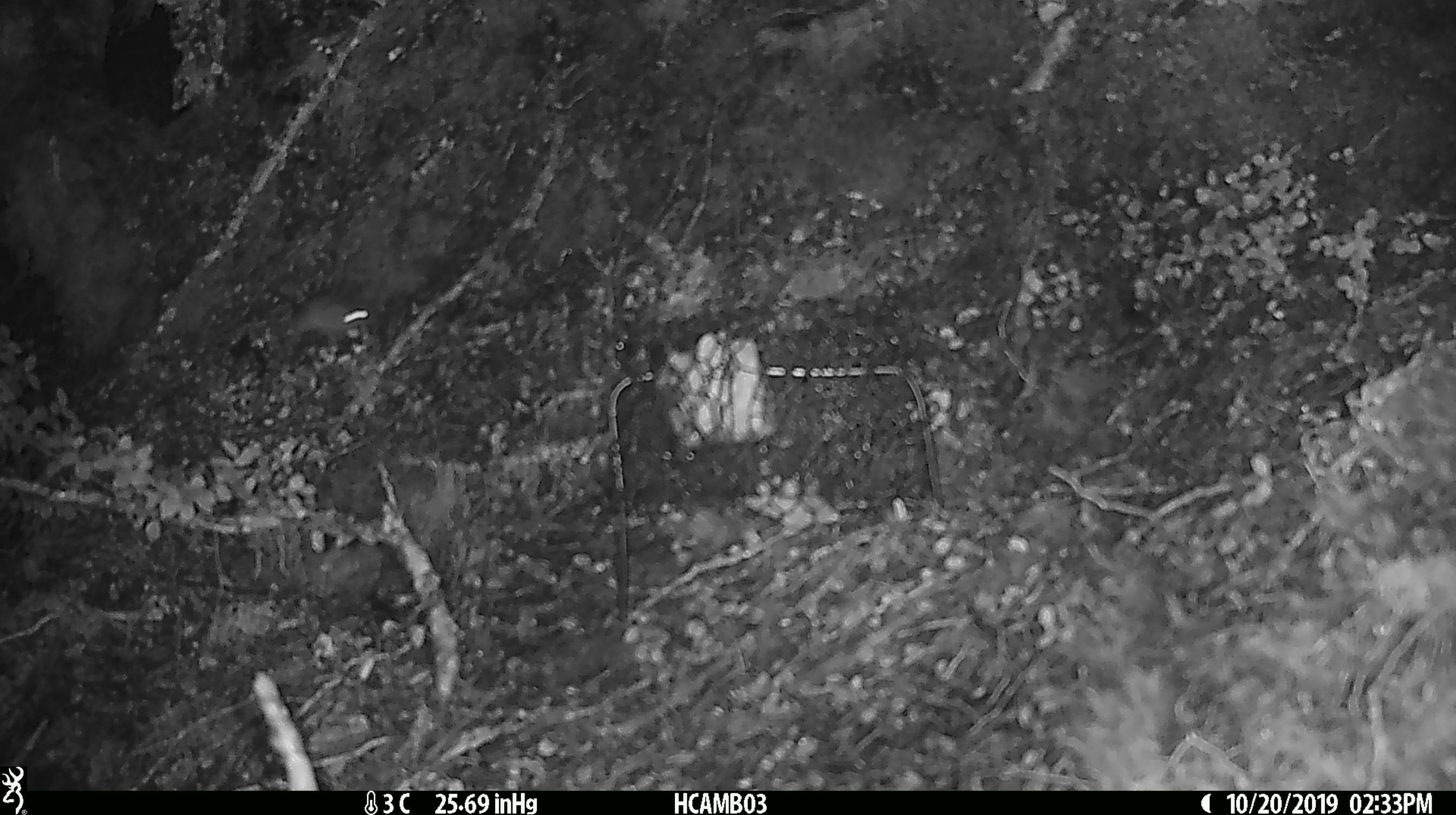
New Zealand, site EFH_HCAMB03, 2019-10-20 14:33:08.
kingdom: Animalia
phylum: Chordata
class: Mammalia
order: Rodentia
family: Muridae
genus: Mus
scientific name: Mus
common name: mouse